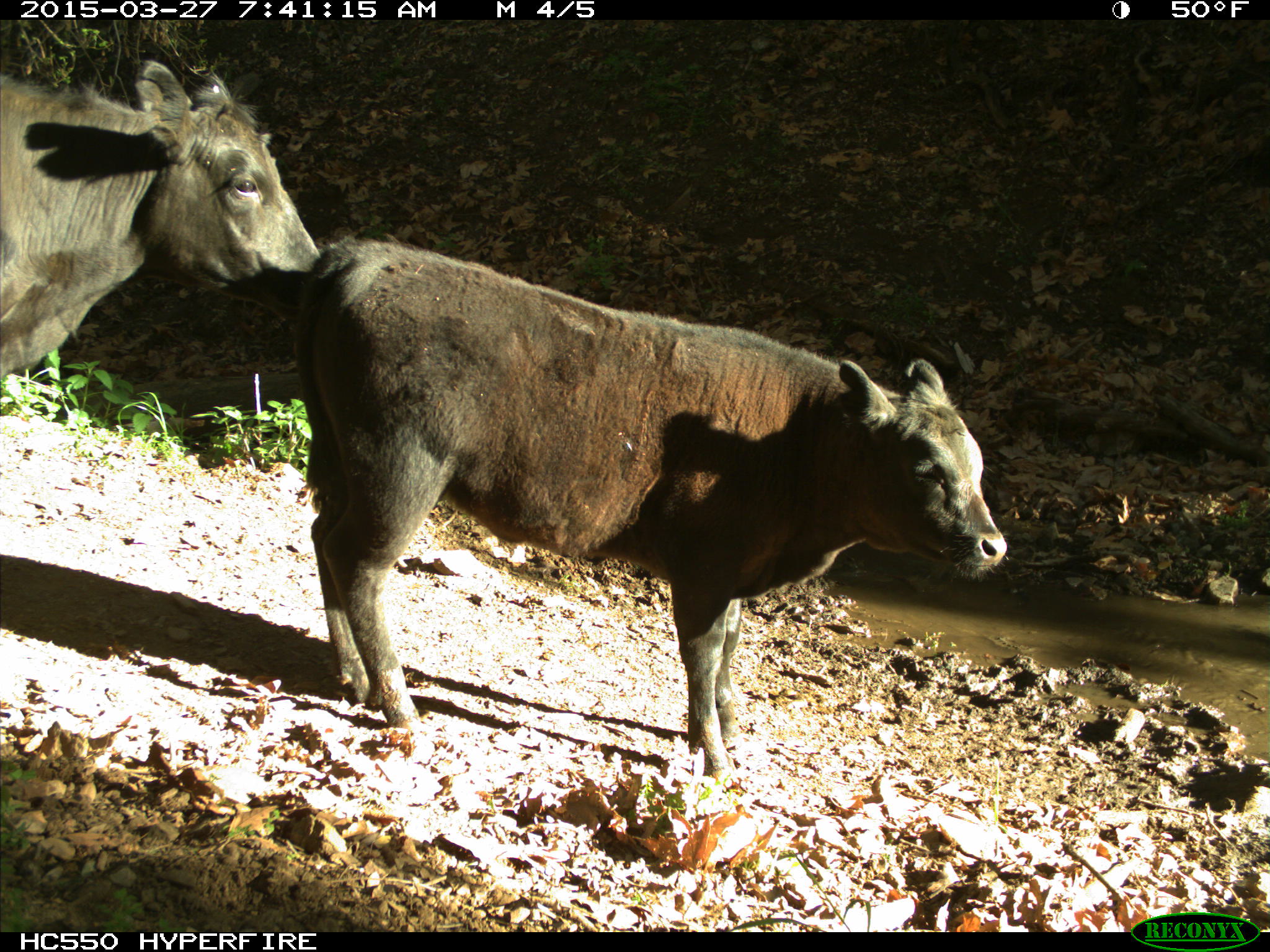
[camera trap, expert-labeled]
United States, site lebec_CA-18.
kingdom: Animalia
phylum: Chordata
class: Mammalia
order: Artiodactyla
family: Bovidae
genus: Bos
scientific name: Bos taurus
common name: domestic cow